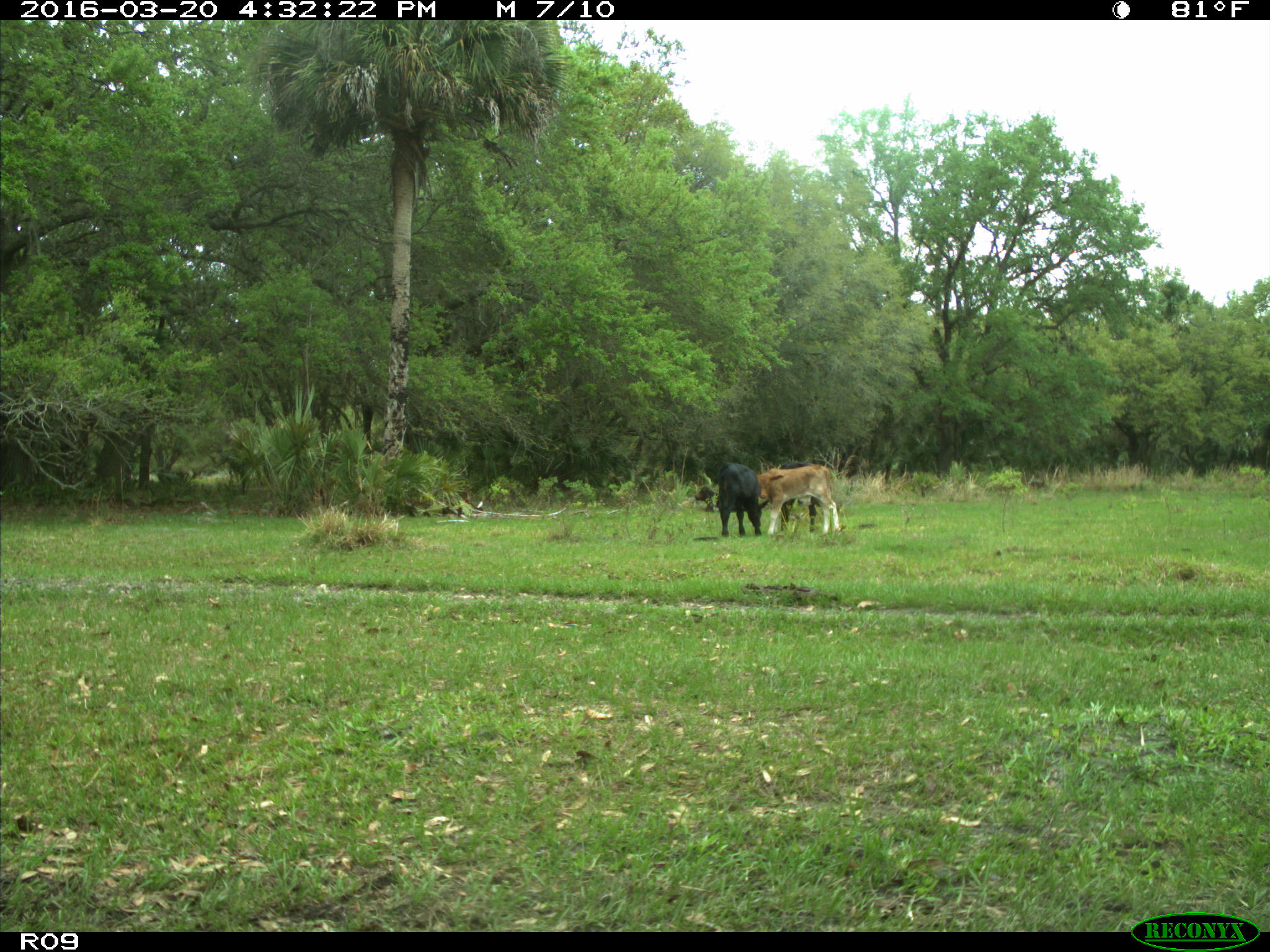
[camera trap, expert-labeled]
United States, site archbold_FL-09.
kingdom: Animalia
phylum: Chordata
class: Mammalia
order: Artiodactyla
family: Bovidae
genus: Bos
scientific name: Bos taurus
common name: domestic cow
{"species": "Bos taurus (domestic cow)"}